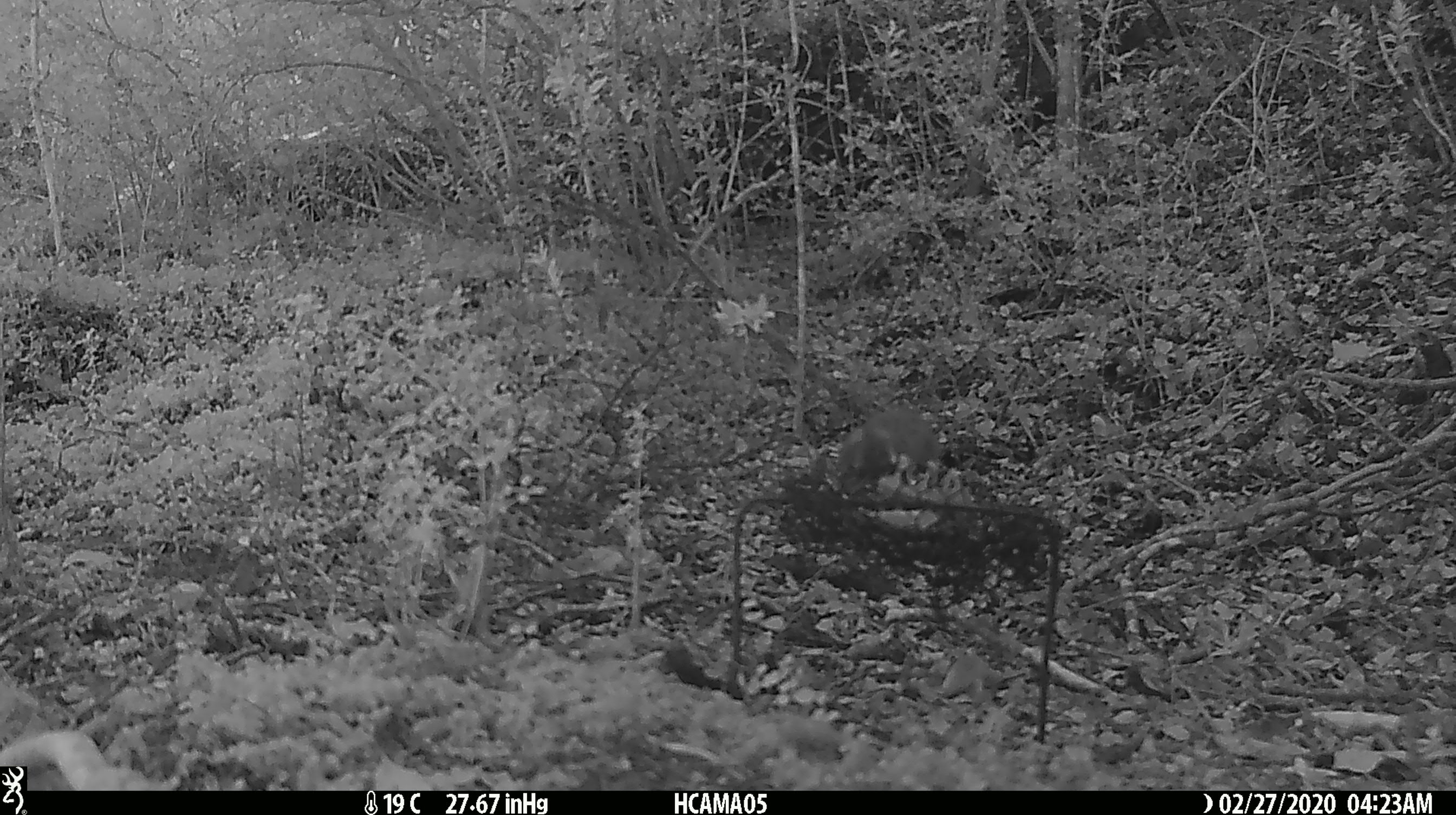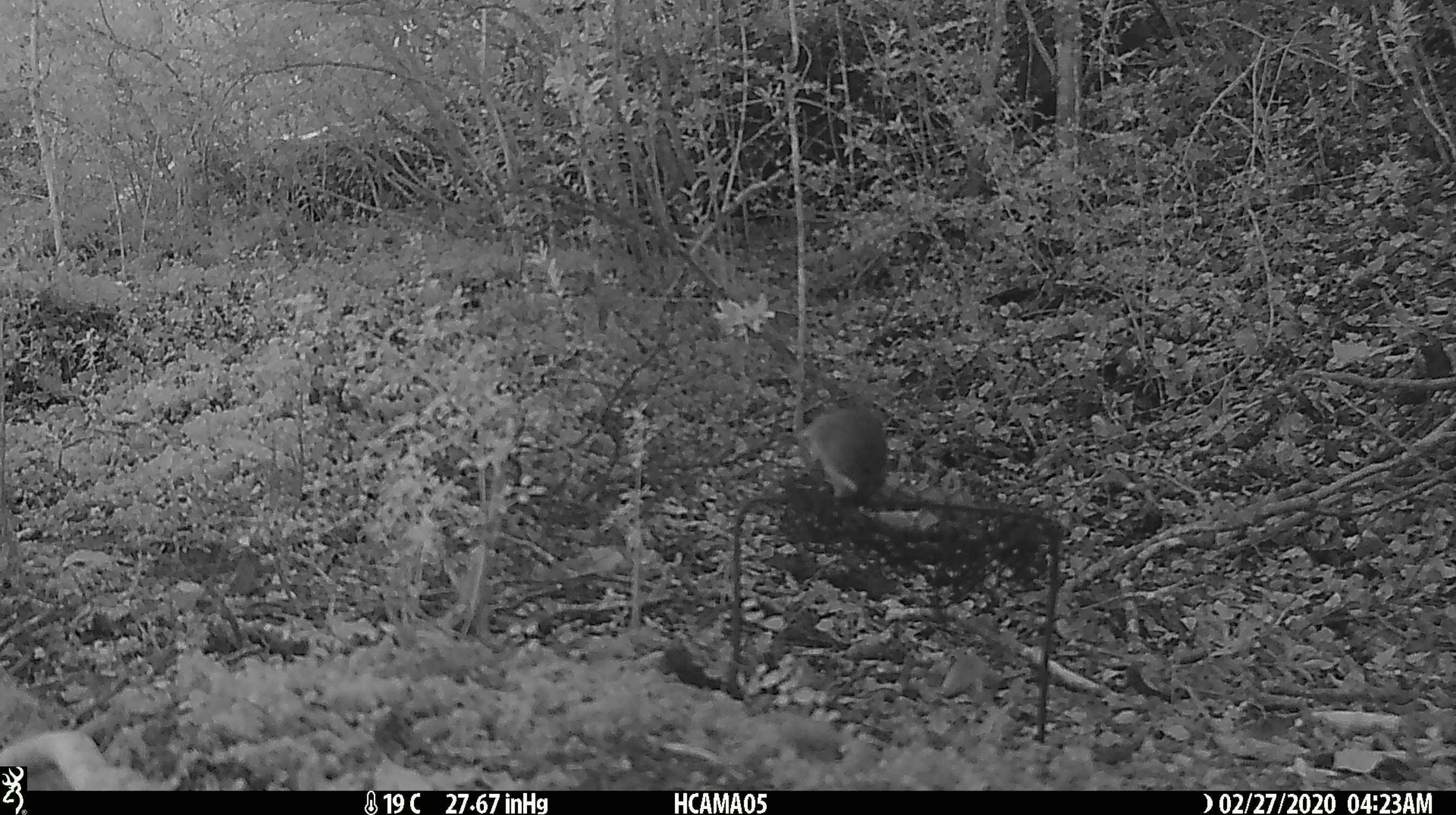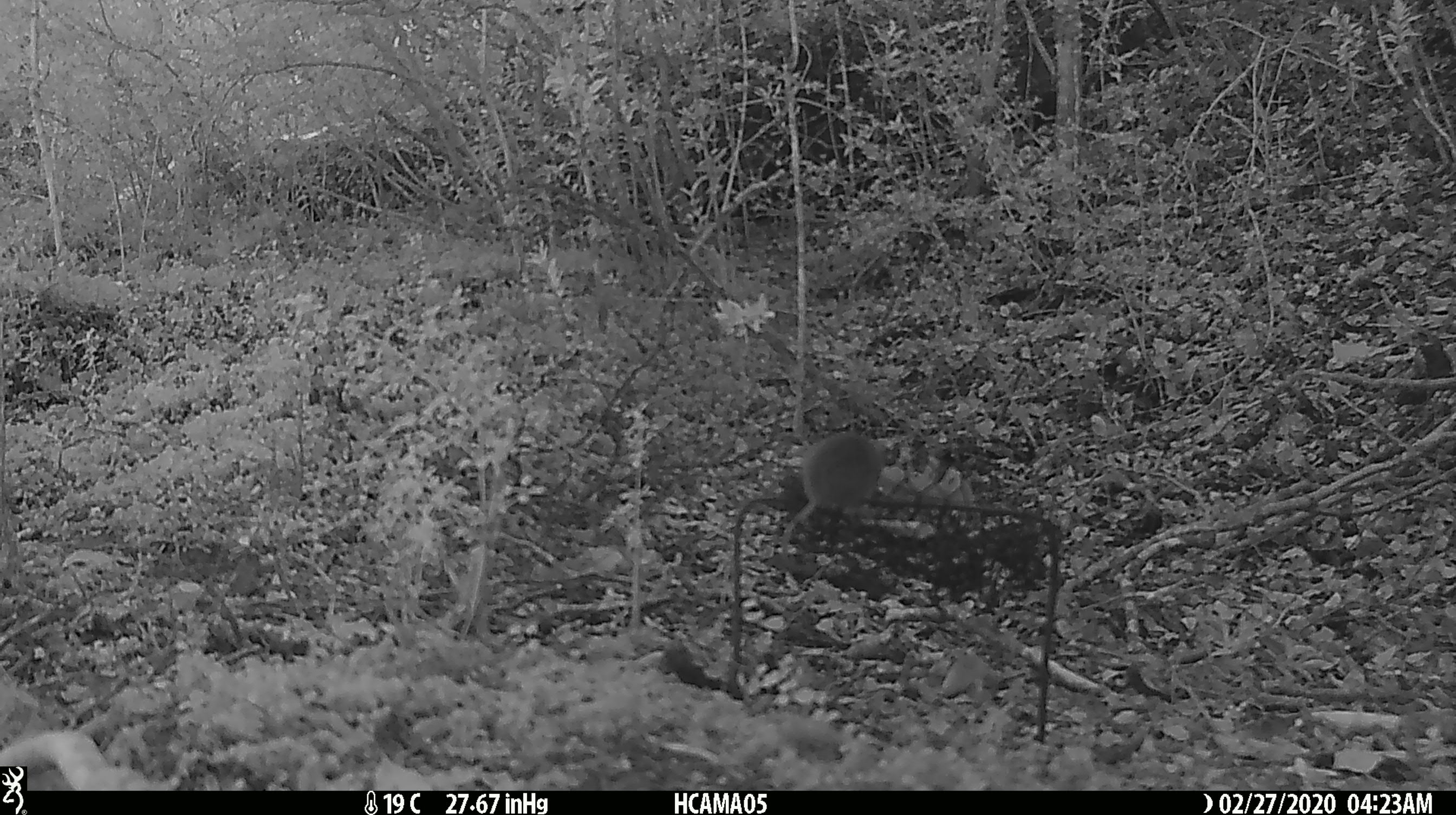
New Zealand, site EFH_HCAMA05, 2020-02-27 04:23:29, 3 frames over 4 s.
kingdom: Animalia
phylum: Chordata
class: Mammalia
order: Rodentia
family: Muridae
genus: Mus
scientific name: Mus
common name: mouse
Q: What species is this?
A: Mouse (Mus).